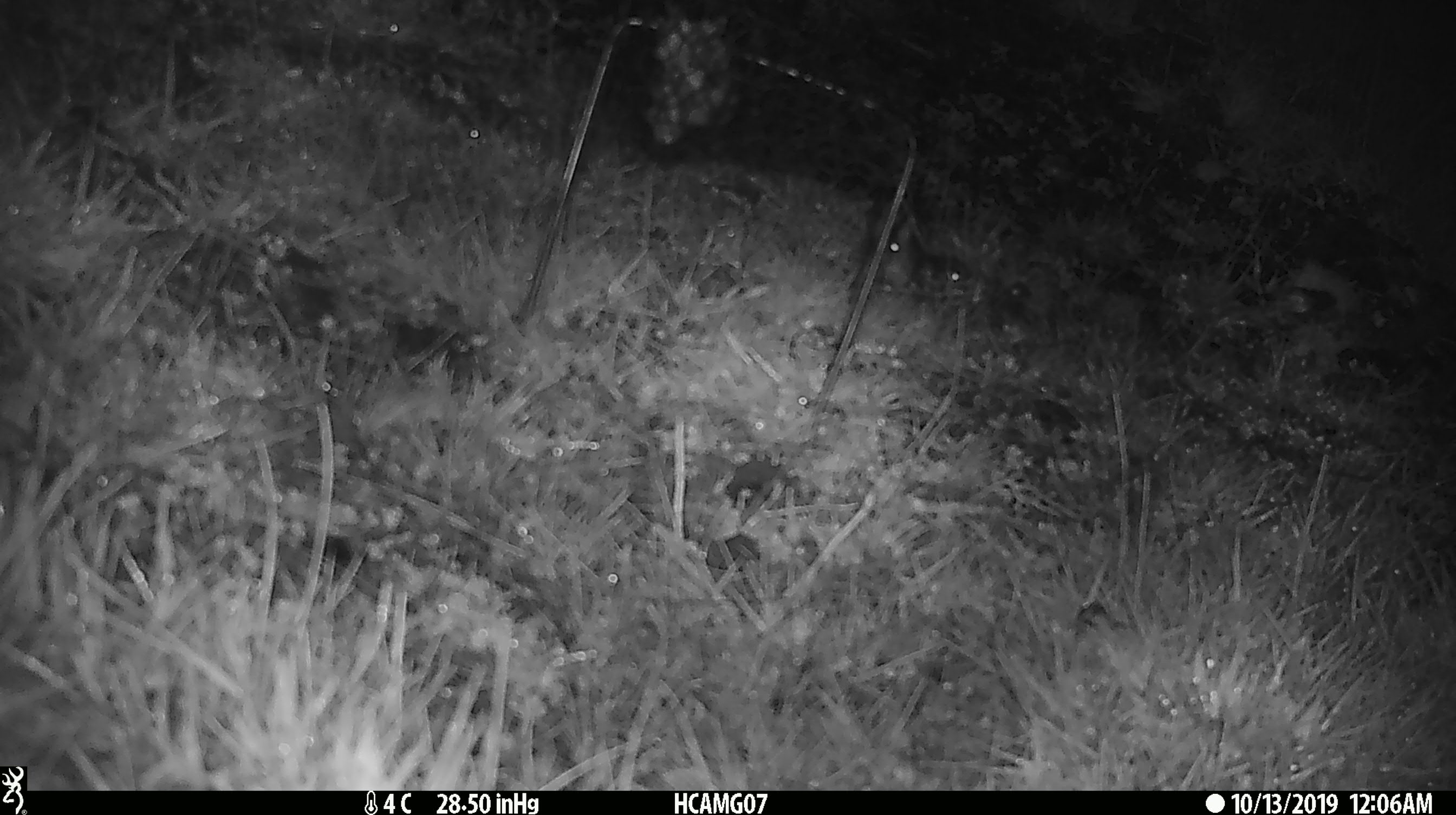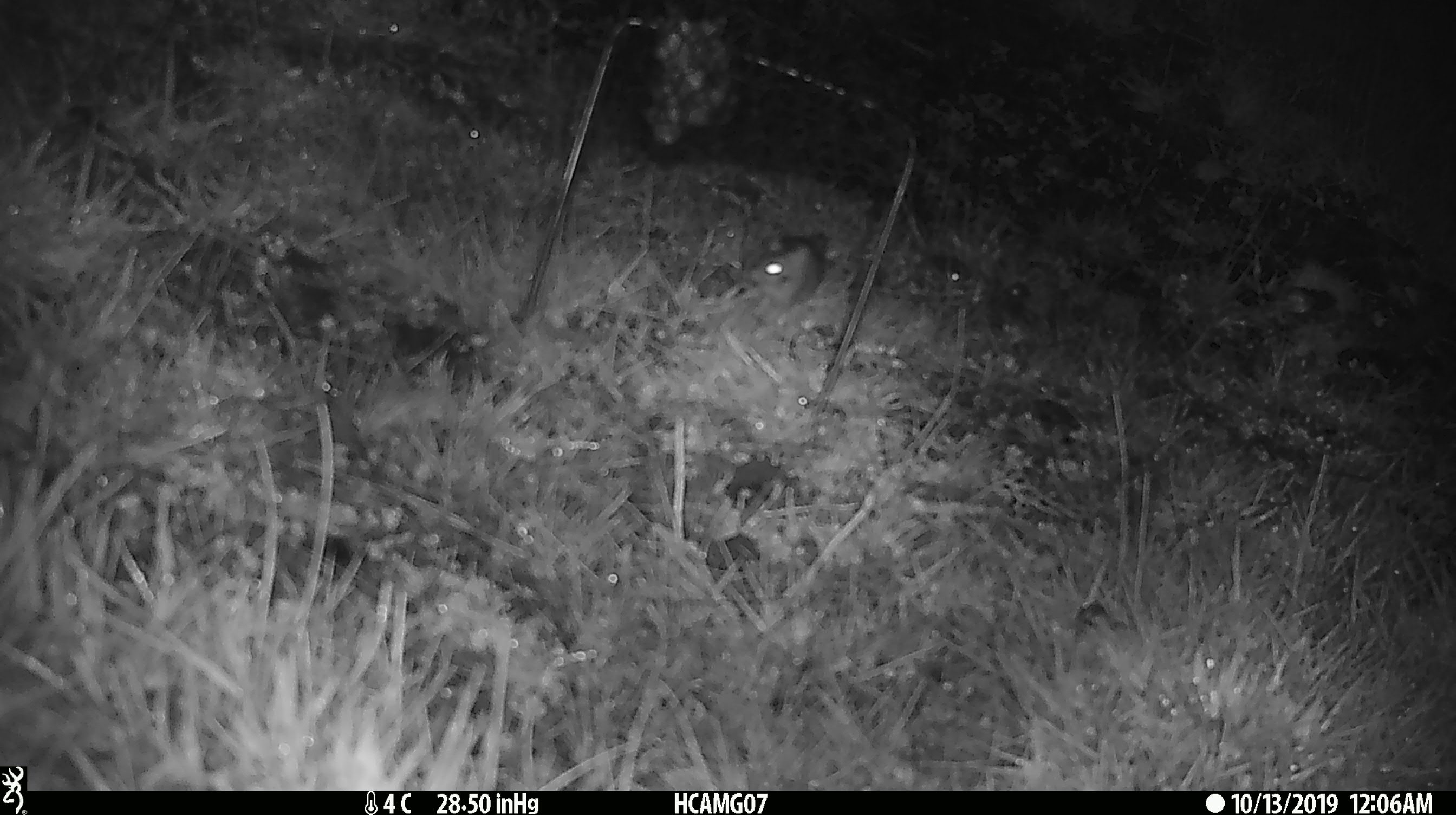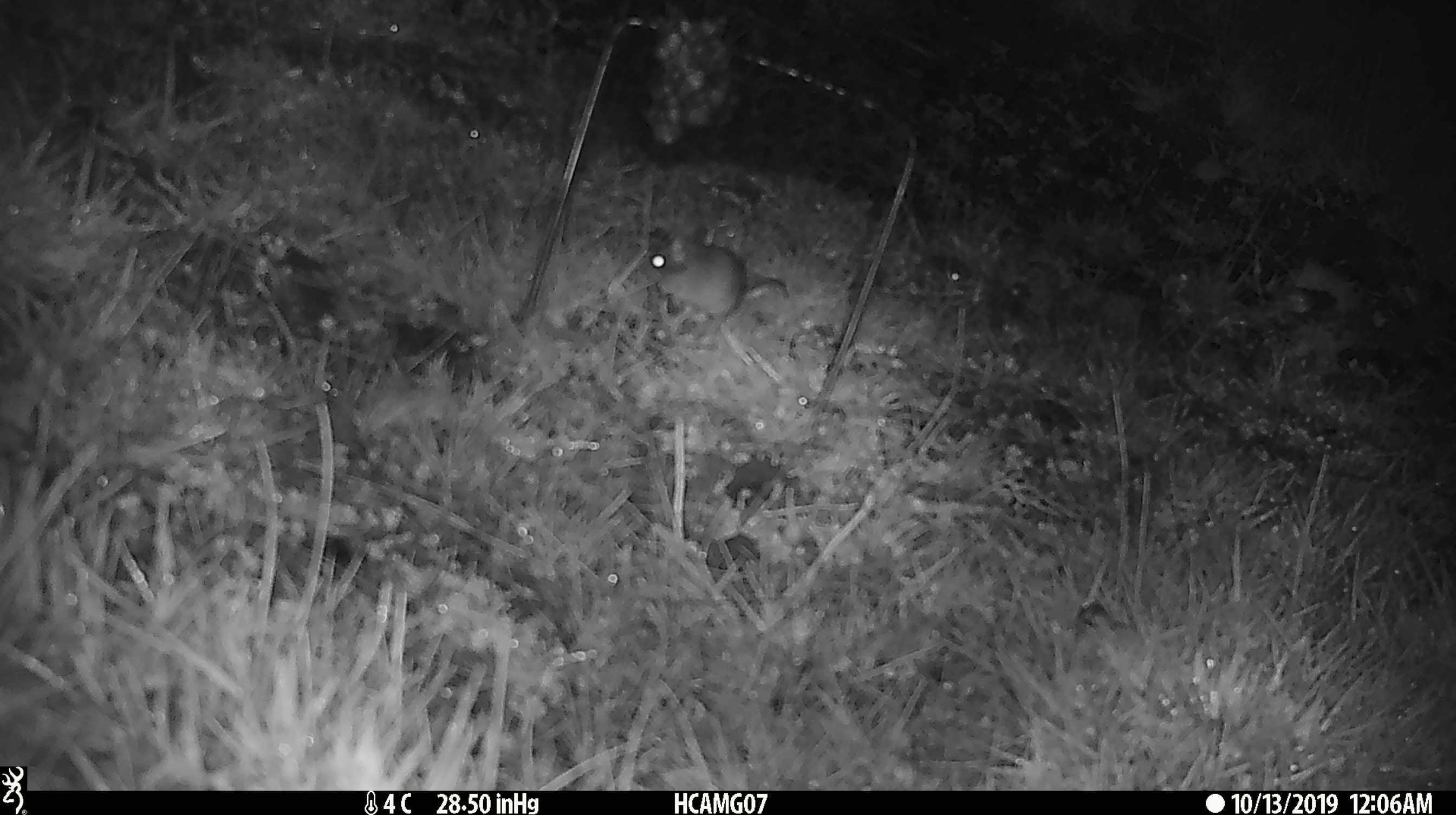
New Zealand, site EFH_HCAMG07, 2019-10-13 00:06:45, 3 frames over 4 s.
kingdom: Animalia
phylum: Chordata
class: Mammalia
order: Rodentia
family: Muridae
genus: Mus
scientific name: Mus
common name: mouse